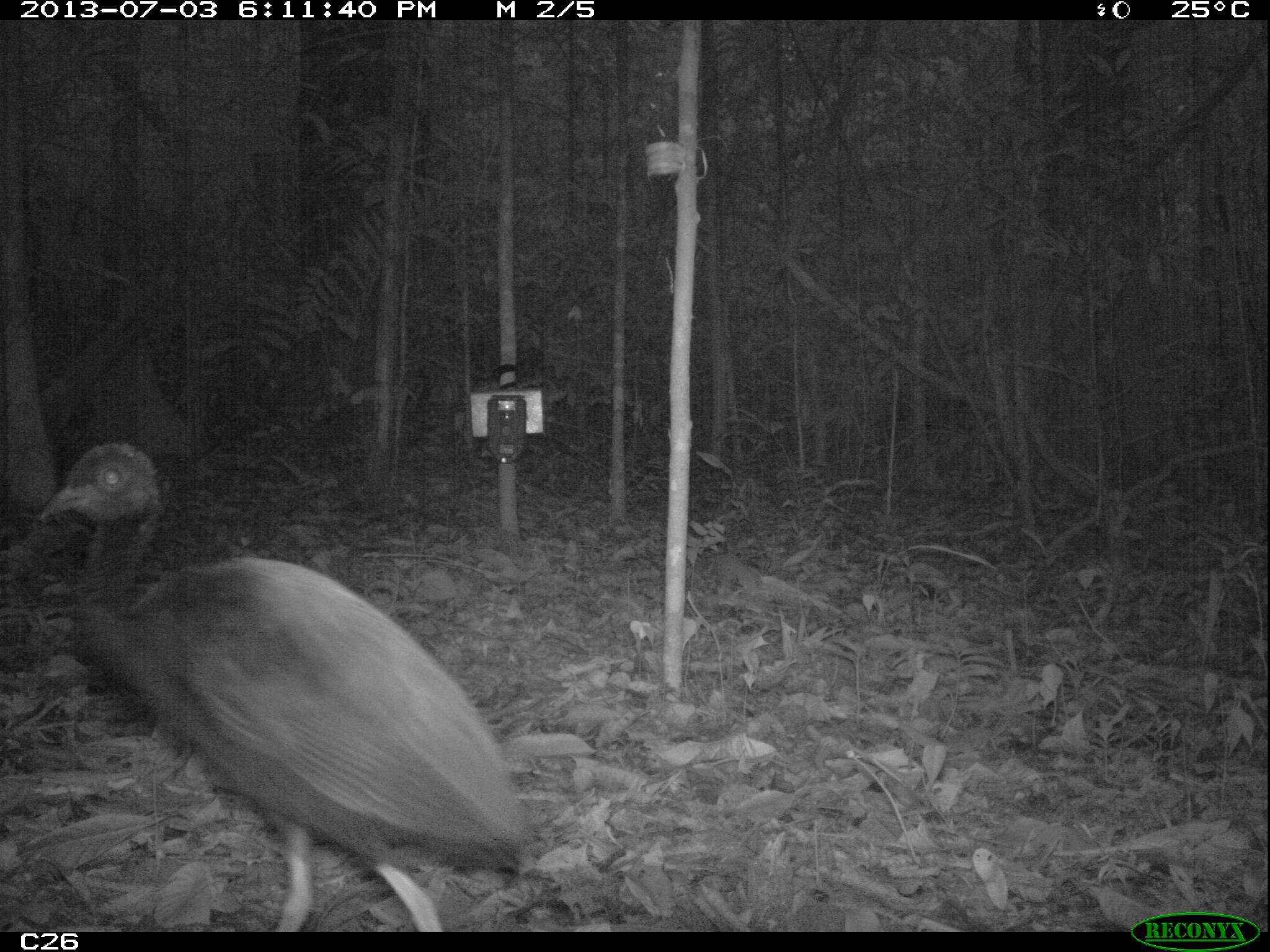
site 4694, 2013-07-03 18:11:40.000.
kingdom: Animalia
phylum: Chordata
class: Aves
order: Gruiformes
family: Psophiidae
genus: Psophia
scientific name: Psophia crepitans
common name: gray-winged trumpeter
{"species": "Psophia crepitans (gray-winged trumpeter)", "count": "3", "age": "adult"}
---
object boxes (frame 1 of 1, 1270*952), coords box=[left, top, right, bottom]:
psophia crepitans: box=[28, 439, 535, 932]